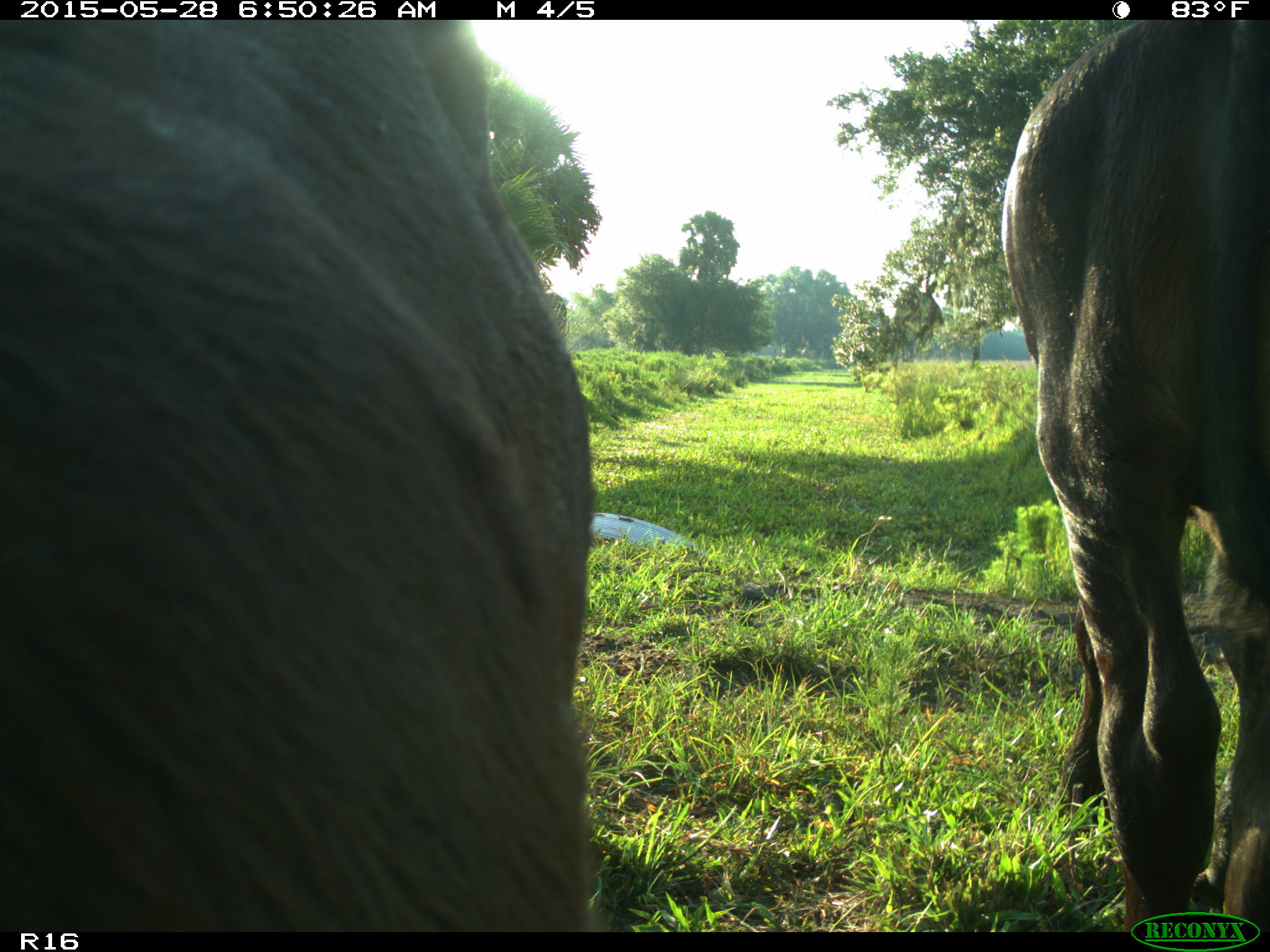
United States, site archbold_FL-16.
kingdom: Animalia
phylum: Chordata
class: Mammalia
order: Artiodactyla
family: Bovidae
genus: Bos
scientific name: Bos taurus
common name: domestic cow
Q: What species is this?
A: Bos taurus (domestic cow).